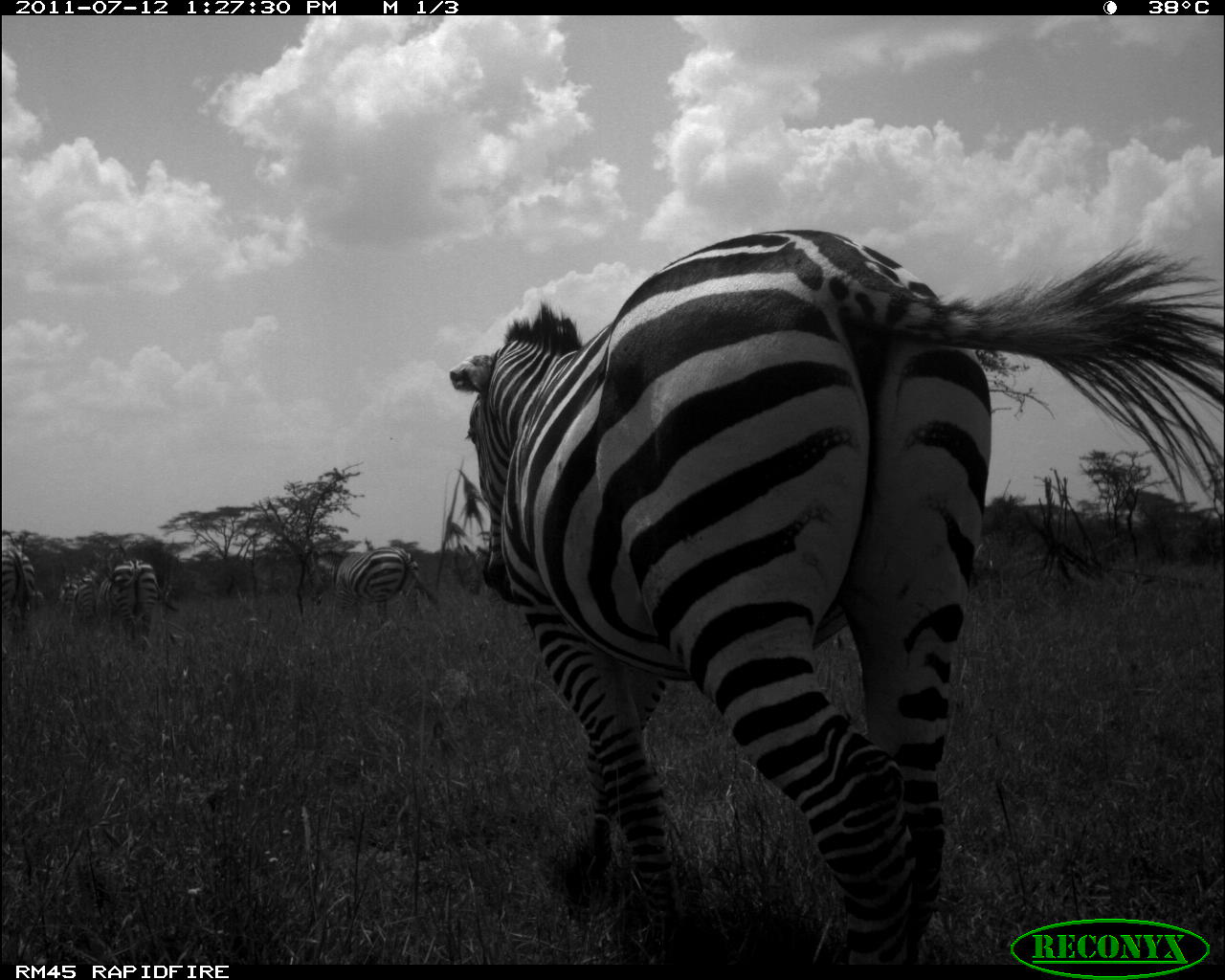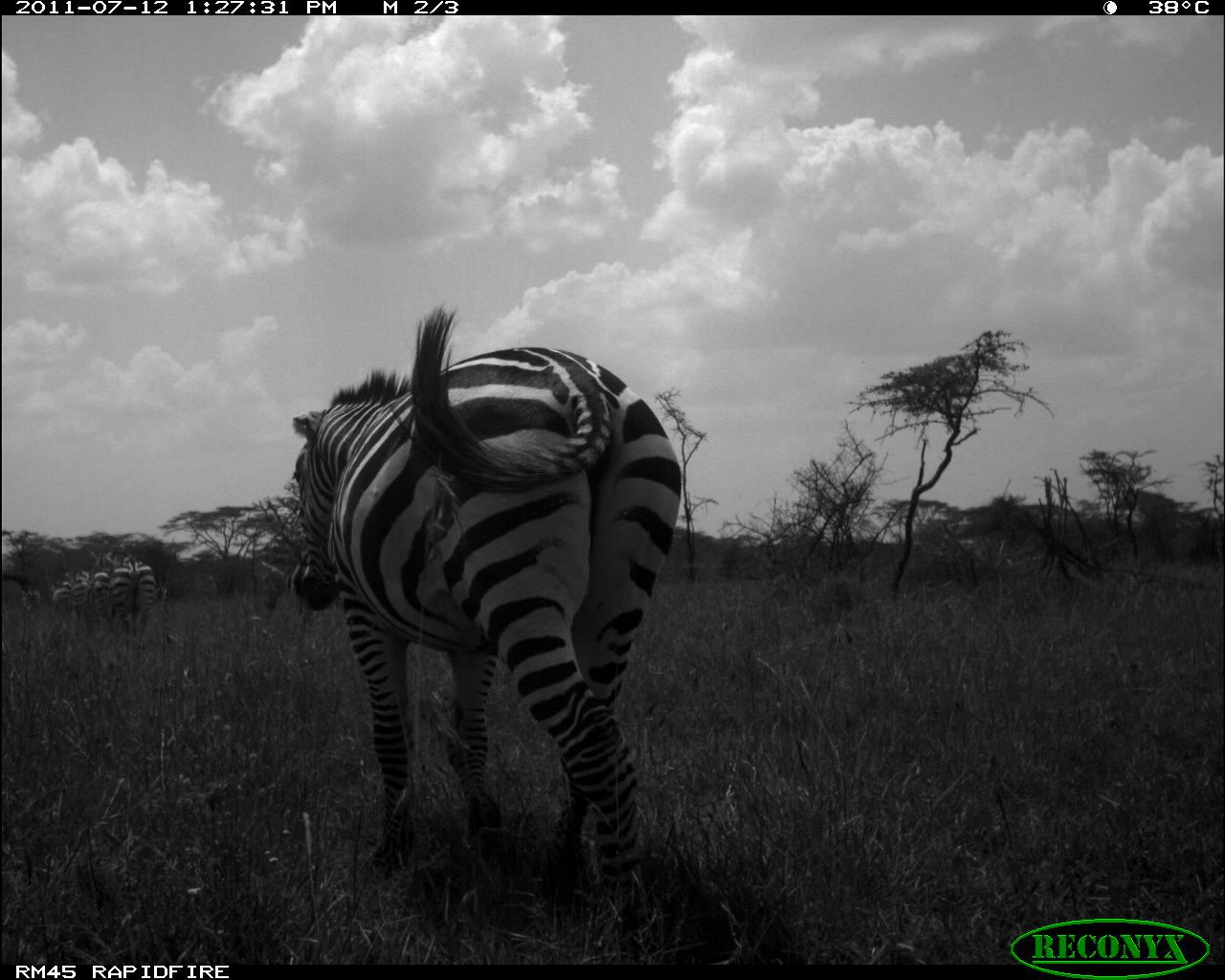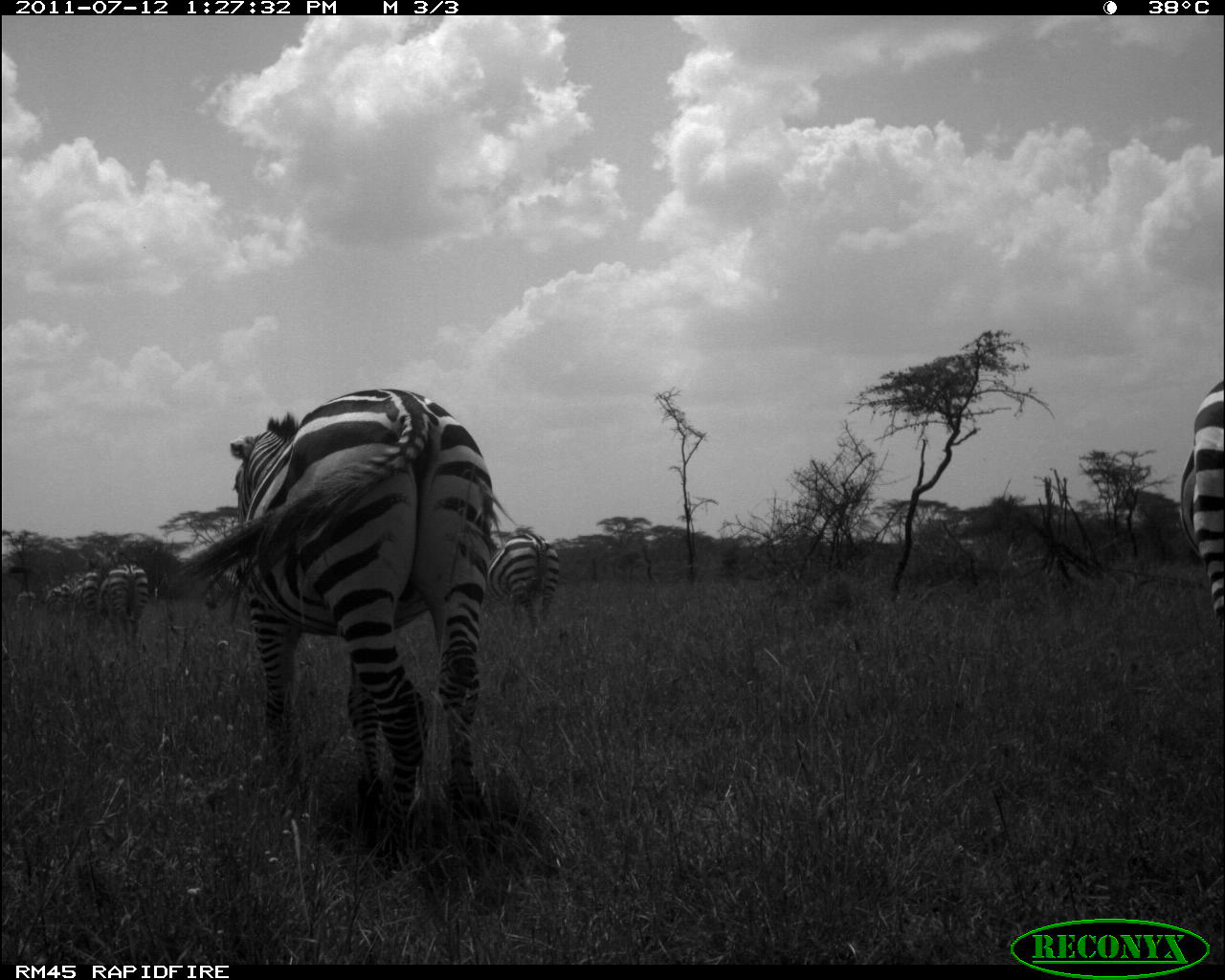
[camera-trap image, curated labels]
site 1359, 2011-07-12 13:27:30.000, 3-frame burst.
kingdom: Animalia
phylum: Chordata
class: Mammalia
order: Perissodactyla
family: Equidae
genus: Equus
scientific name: Equus quagga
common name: plains zebra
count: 6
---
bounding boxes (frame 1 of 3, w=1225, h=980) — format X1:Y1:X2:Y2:
equus quagga: 440:222:1225:960; 304:544:441:625; 95:557:161:651; 2:530:36:648; 69:568:111:625; 57:579:79:604; 29:588:46:608